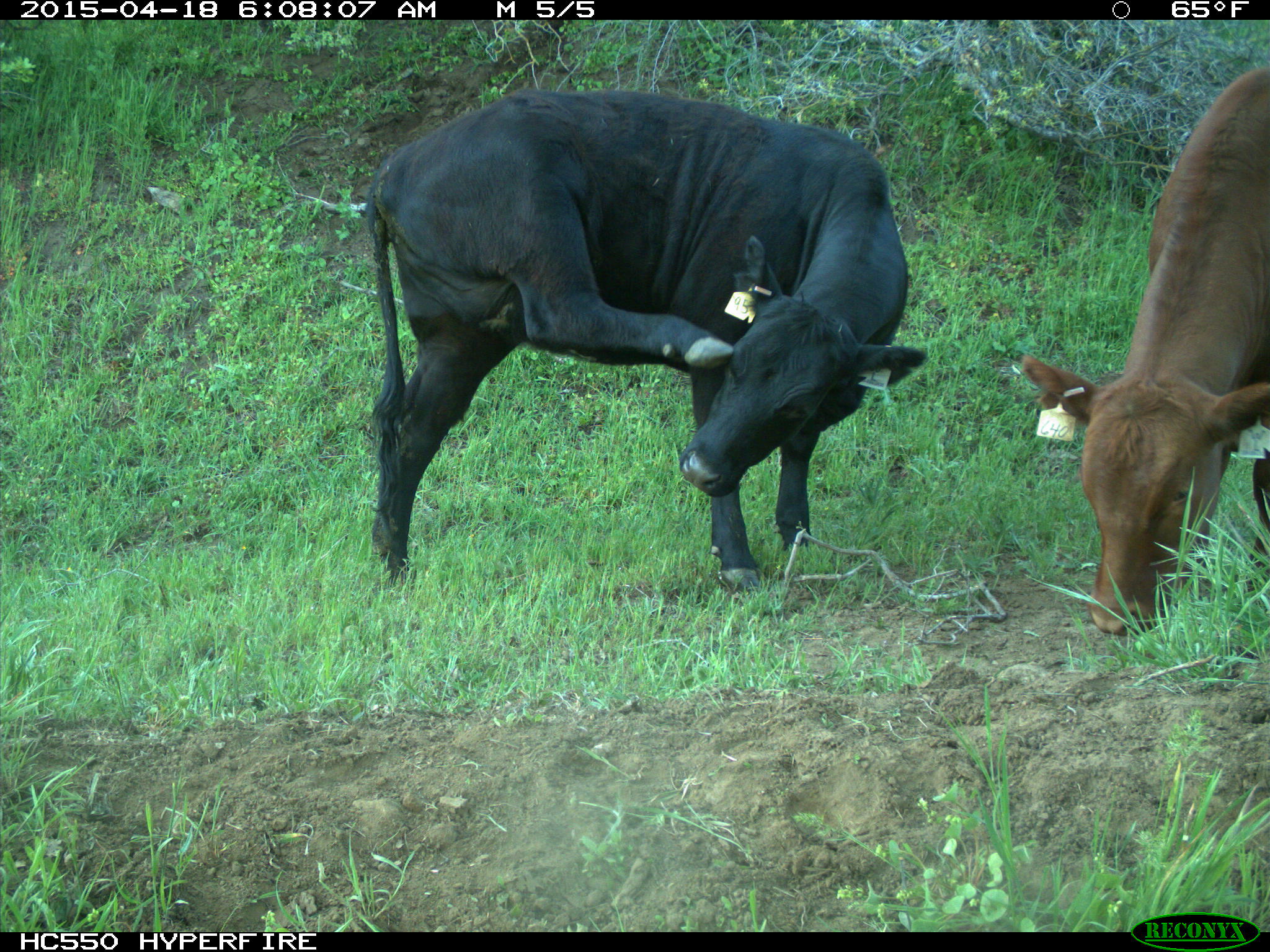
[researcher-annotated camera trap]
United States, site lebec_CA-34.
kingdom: Animalia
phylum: Chordata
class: Mammalia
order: Artiodactyla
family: Bovidae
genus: Bos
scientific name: Bos taurus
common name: domestic cow